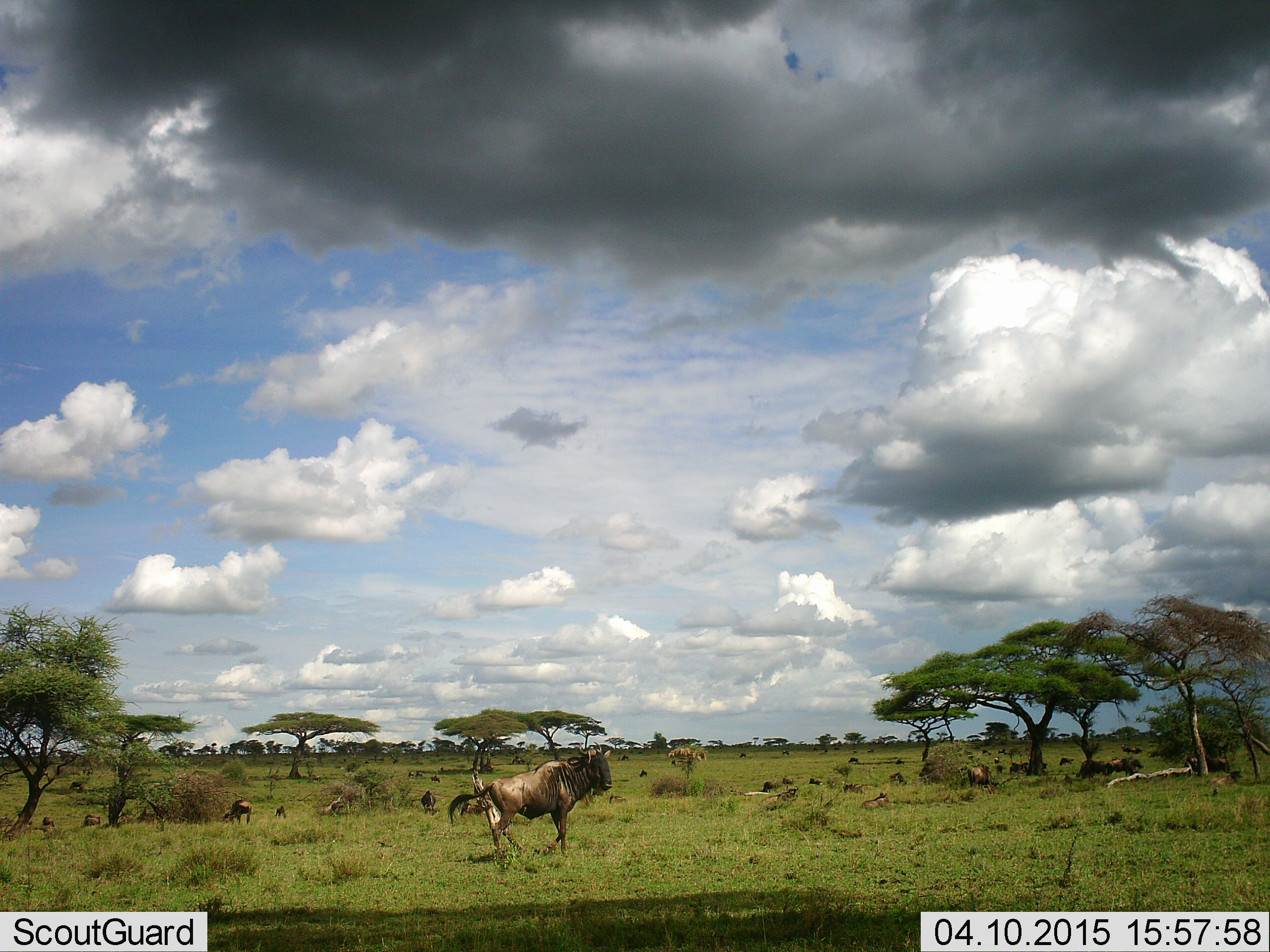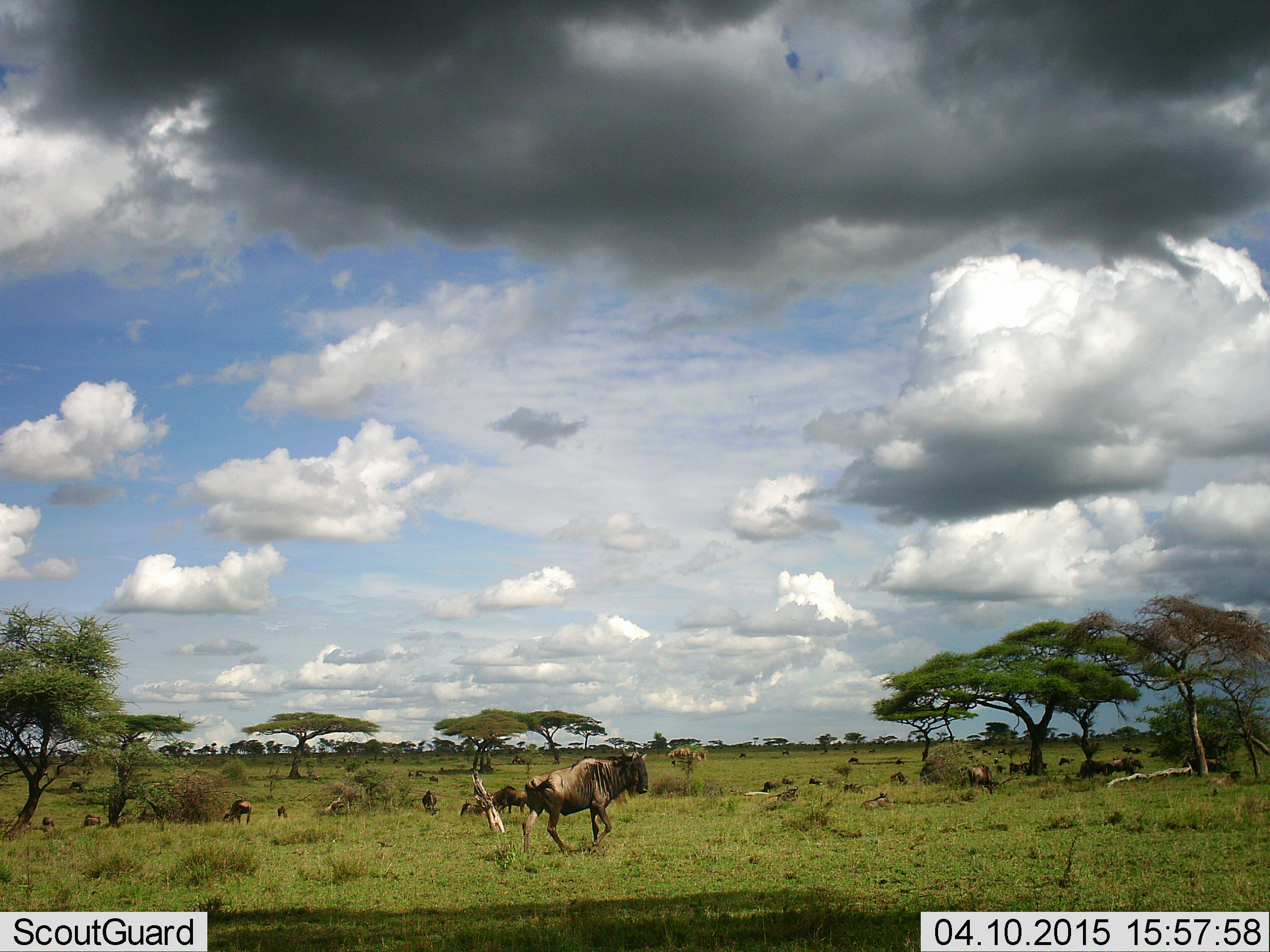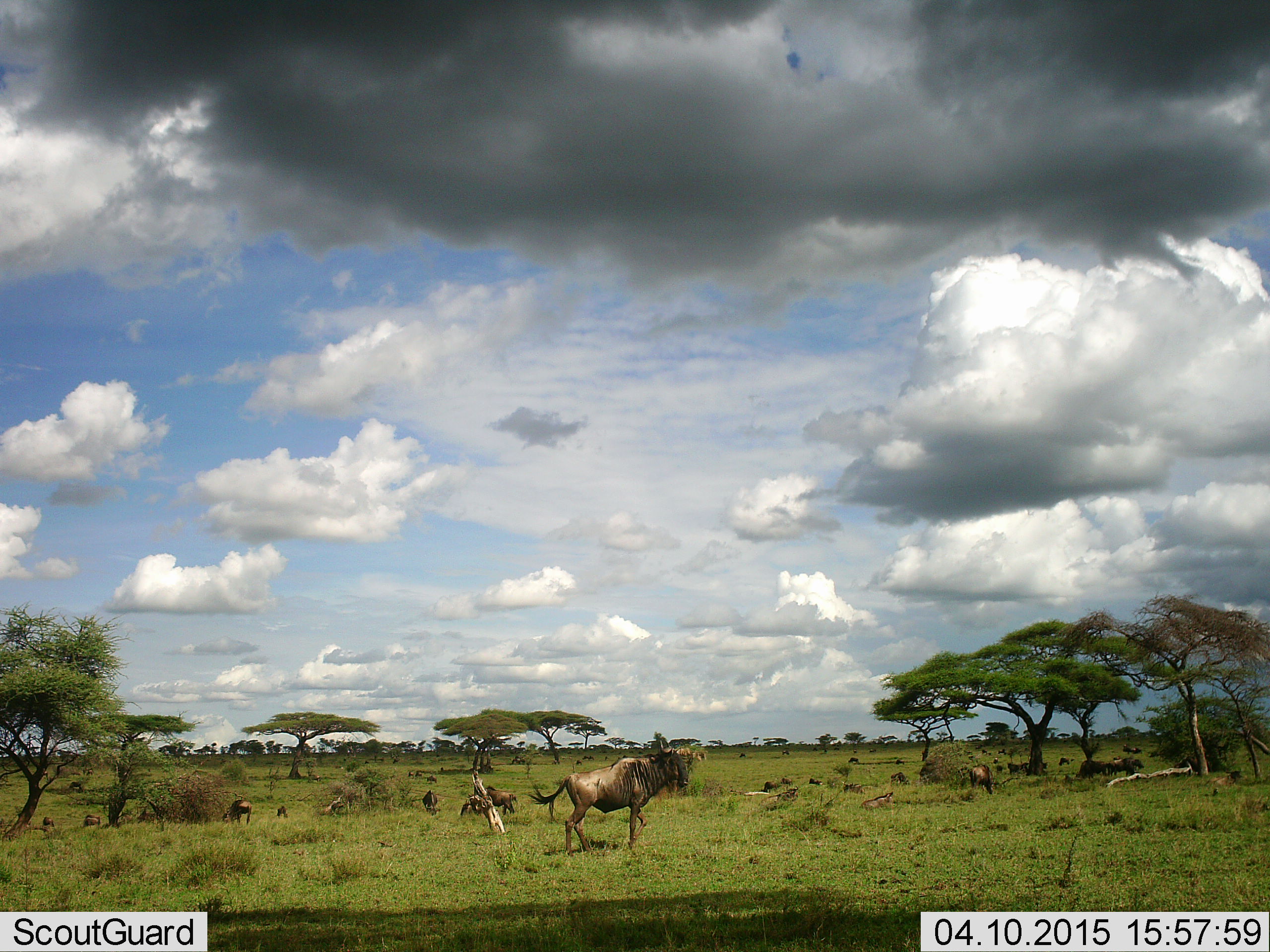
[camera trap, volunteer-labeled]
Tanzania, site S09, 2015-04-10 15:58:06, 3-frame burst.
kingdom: Animalia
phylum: Chordata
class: Mammalia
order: Artiodactyla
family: Bovidae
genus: Connochaetes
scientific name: Connochaetes taurinus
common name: blue wildebeest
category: wildebeest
Wildebeest (blue wildebeest) (Connochaetes taurinus), count 11-50. Behavior (volunteer vote fractions): standing 45%, resting 27%, moving 100%, interacting 0%. Young present (vote fraction): 9%. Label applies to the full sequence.